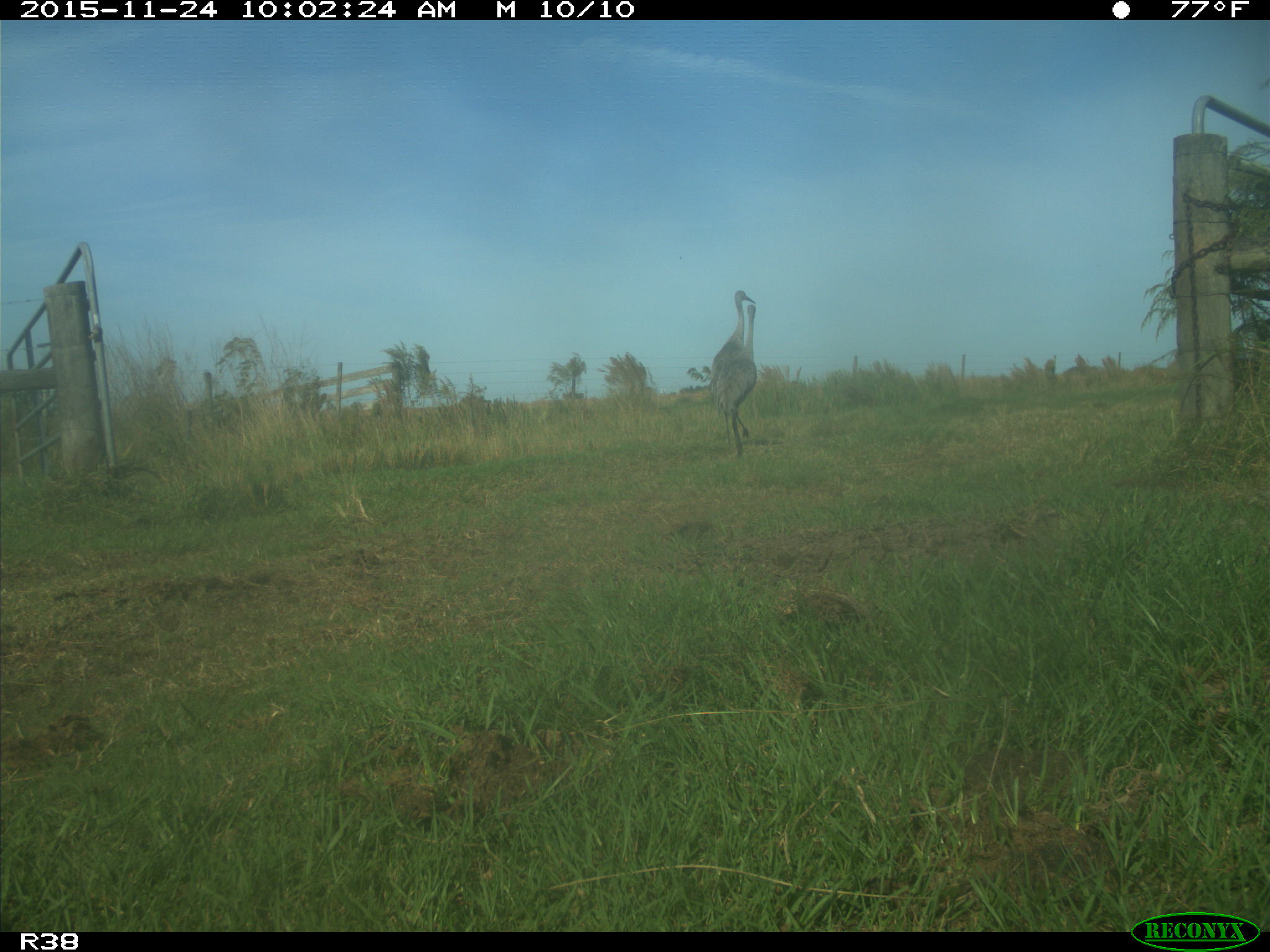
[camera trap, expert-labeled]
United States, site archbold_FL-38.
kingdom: Animalia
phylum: Chordata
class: Aves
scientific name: Aves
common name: birds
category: unidentified bird